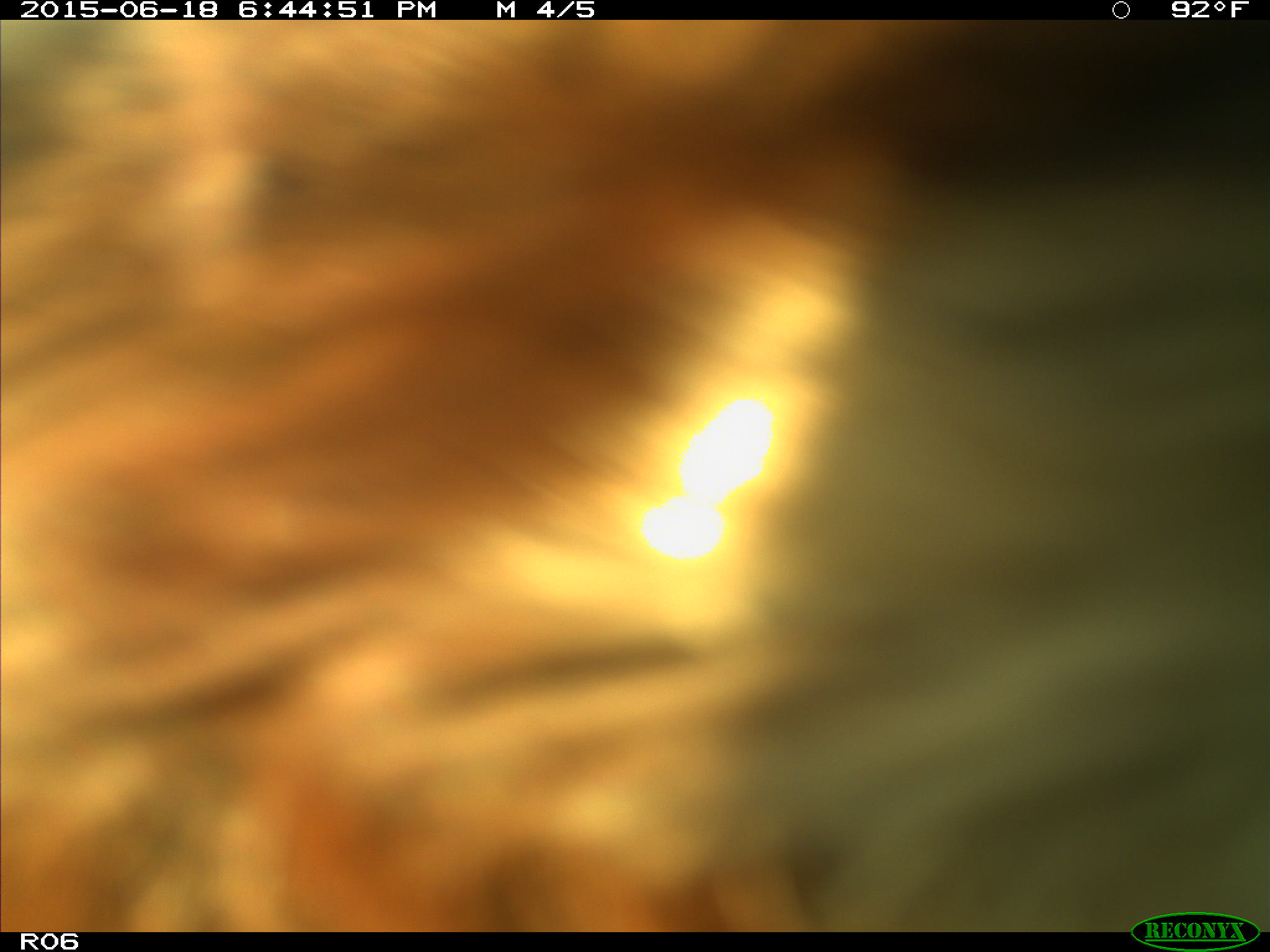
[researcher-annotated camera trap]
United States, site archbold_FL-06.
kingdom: Animalia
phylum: Chordata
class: Mammalia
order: Artiodactyla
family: Bovidae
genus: Bos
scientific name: Bos taurus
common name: domestic cow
Bos taurus (domestic cow).